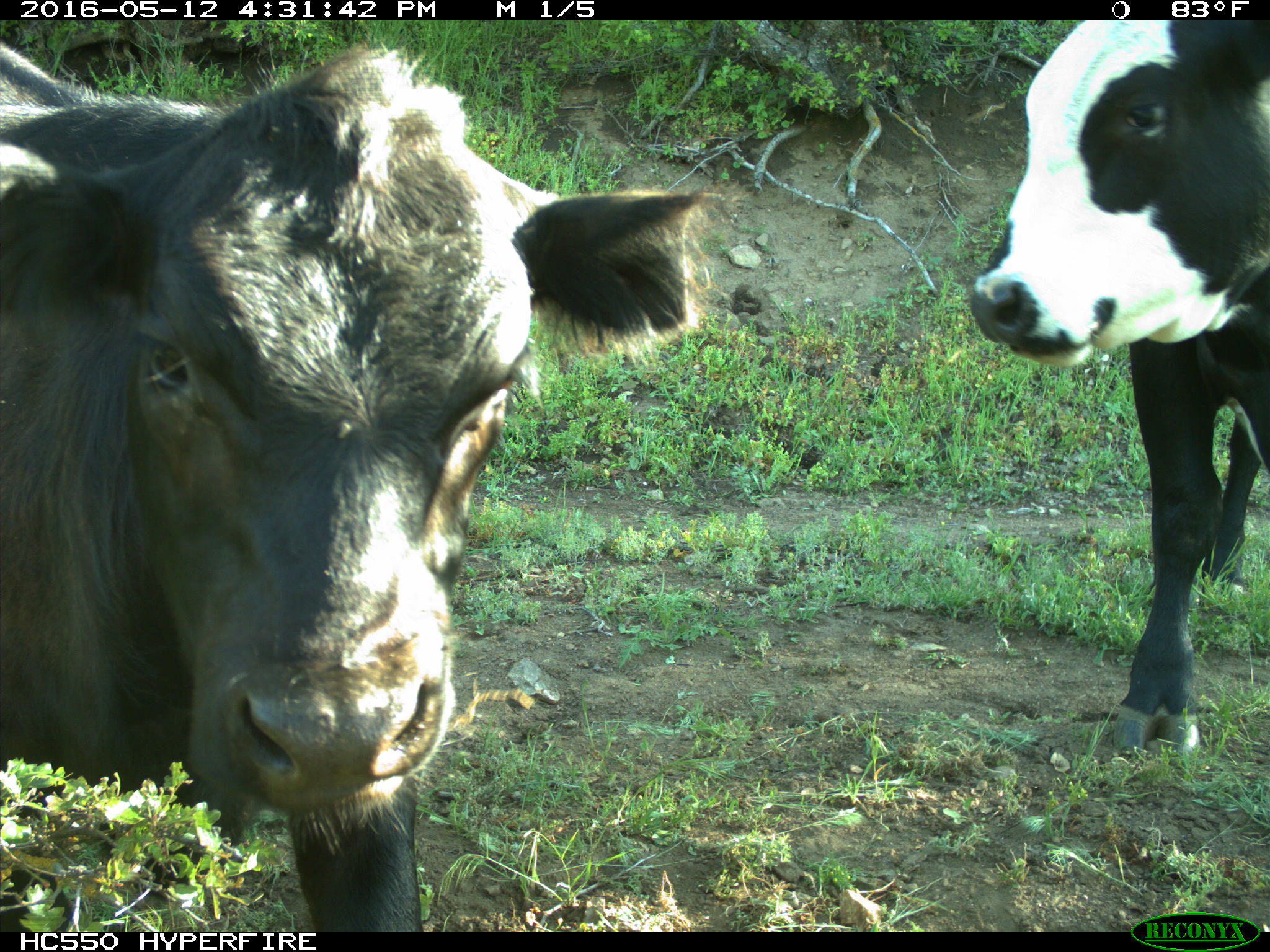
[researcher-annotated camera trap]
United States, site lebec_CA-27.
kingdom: Animalia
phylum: Chordata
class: Mammalia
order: Artiodactyla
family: Bovidae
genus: Bos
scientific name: Bos taurus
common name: domestic cow